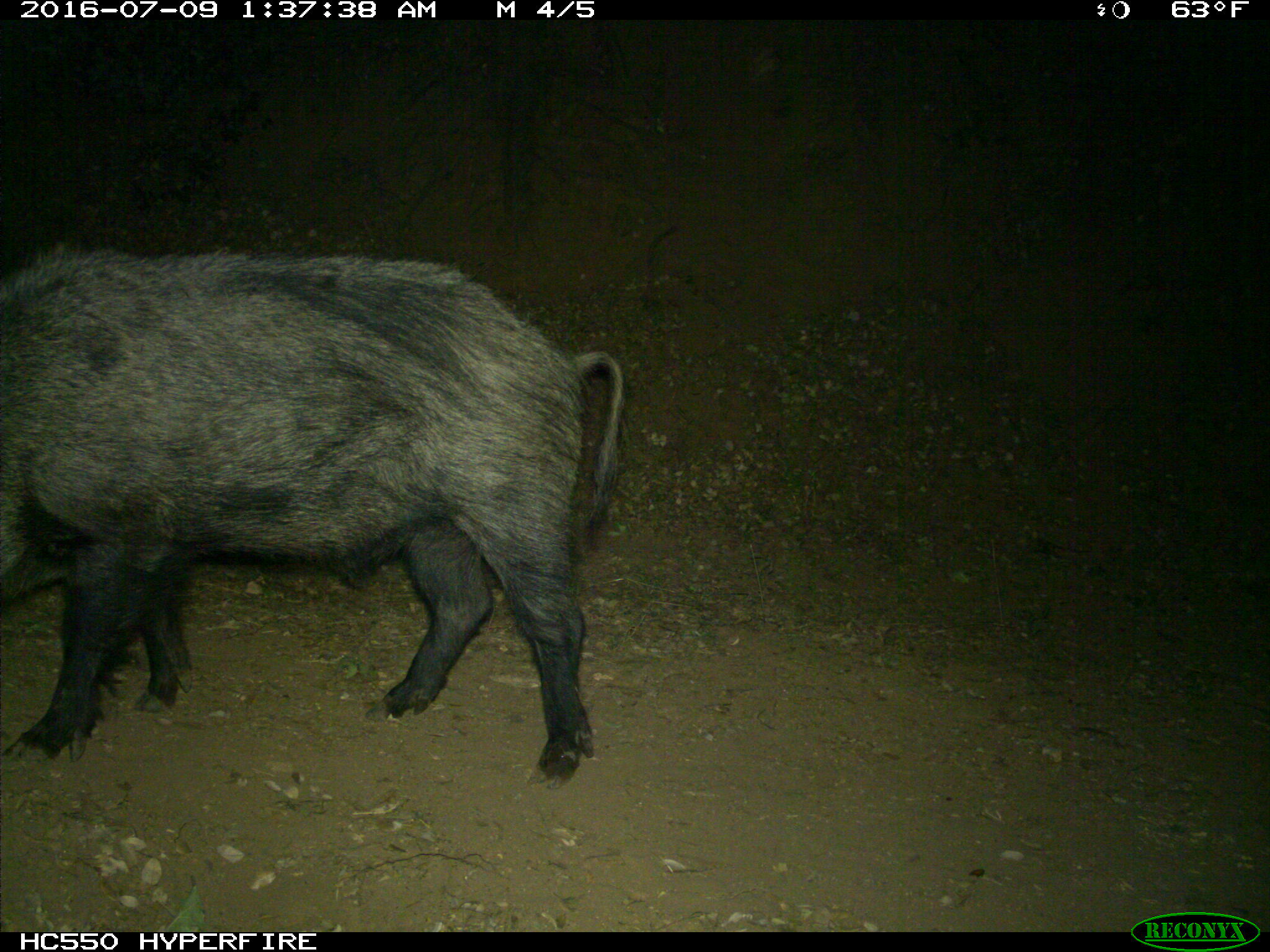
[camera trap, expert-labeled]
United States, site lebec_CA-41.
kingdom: Animalia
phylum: Chordata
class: Mammalia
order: Artiodactyla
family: Suidae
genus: Sus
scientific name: Sus scrofa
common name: wild boar